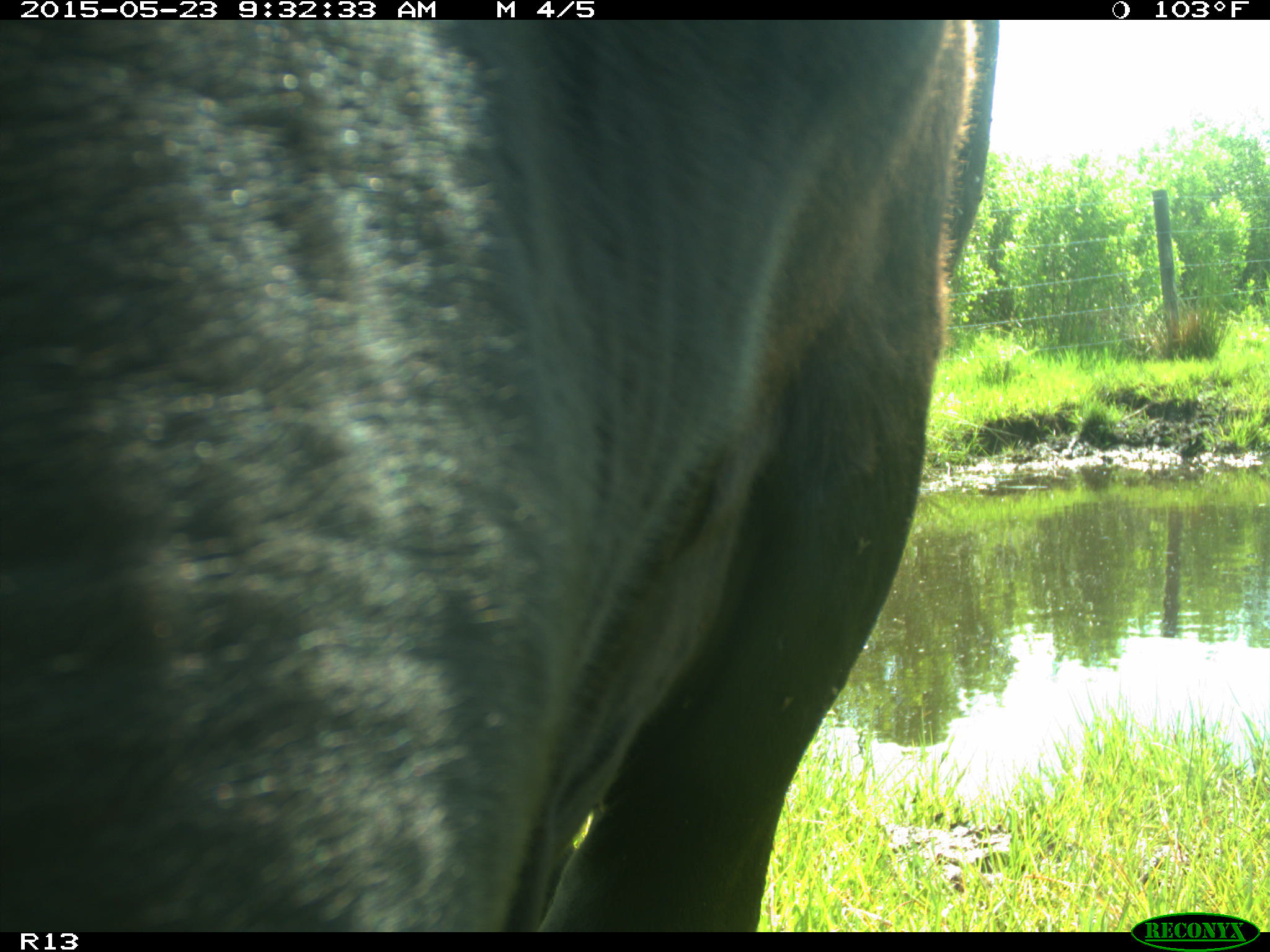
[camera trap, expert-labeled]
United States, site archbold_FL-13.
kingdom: Animalia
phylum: Chordata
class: Mammalia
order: Artiodactyla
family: Bovidae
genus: Bos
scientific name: Bos taurus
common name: domestic cow